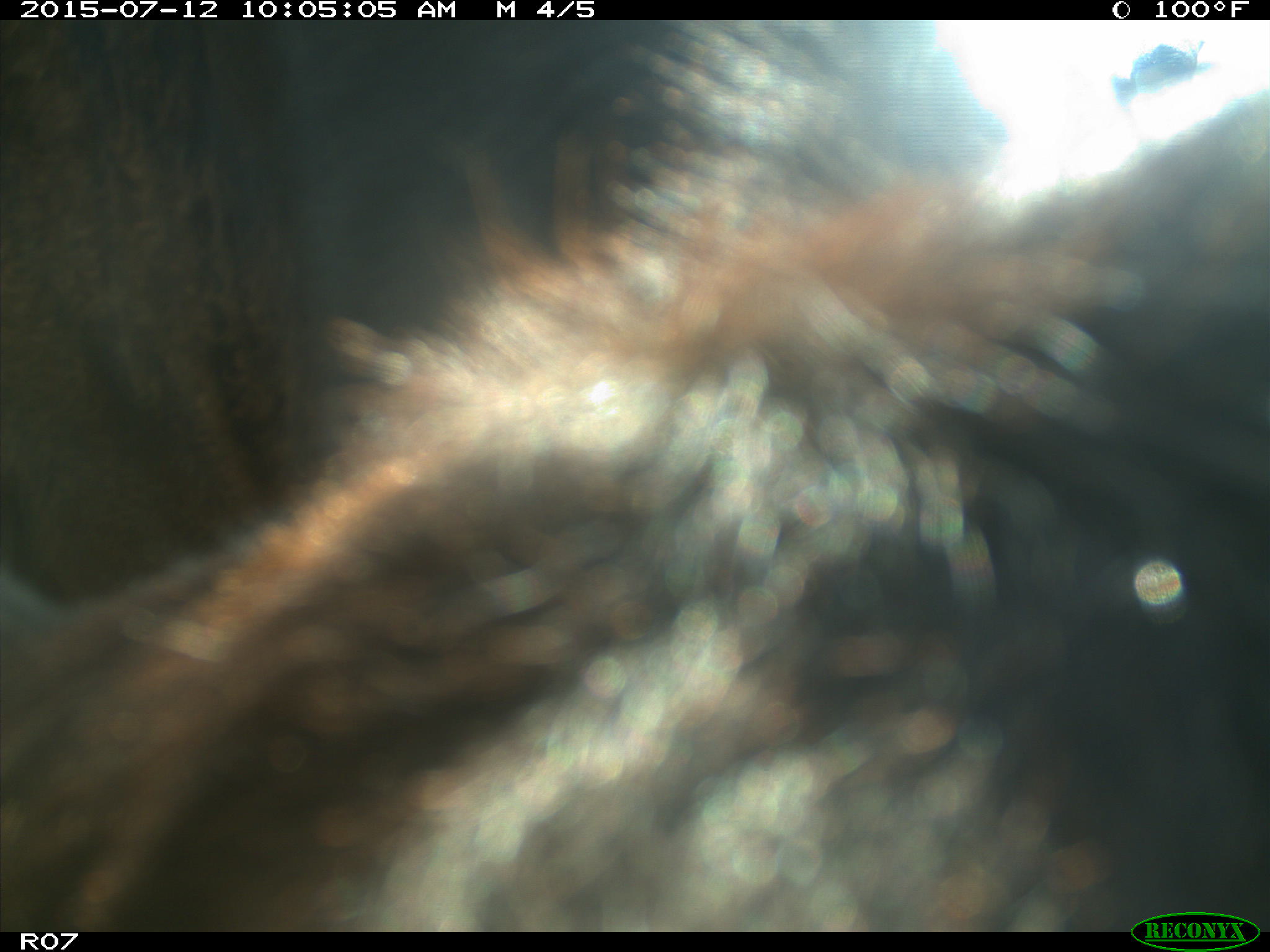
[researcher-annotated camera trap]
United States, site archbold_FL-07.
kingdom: Animalia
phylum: Chordata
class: Mammalia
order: Artiodactyla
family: Bovidae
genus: Bos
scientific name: Bos taurus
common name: domestic cow